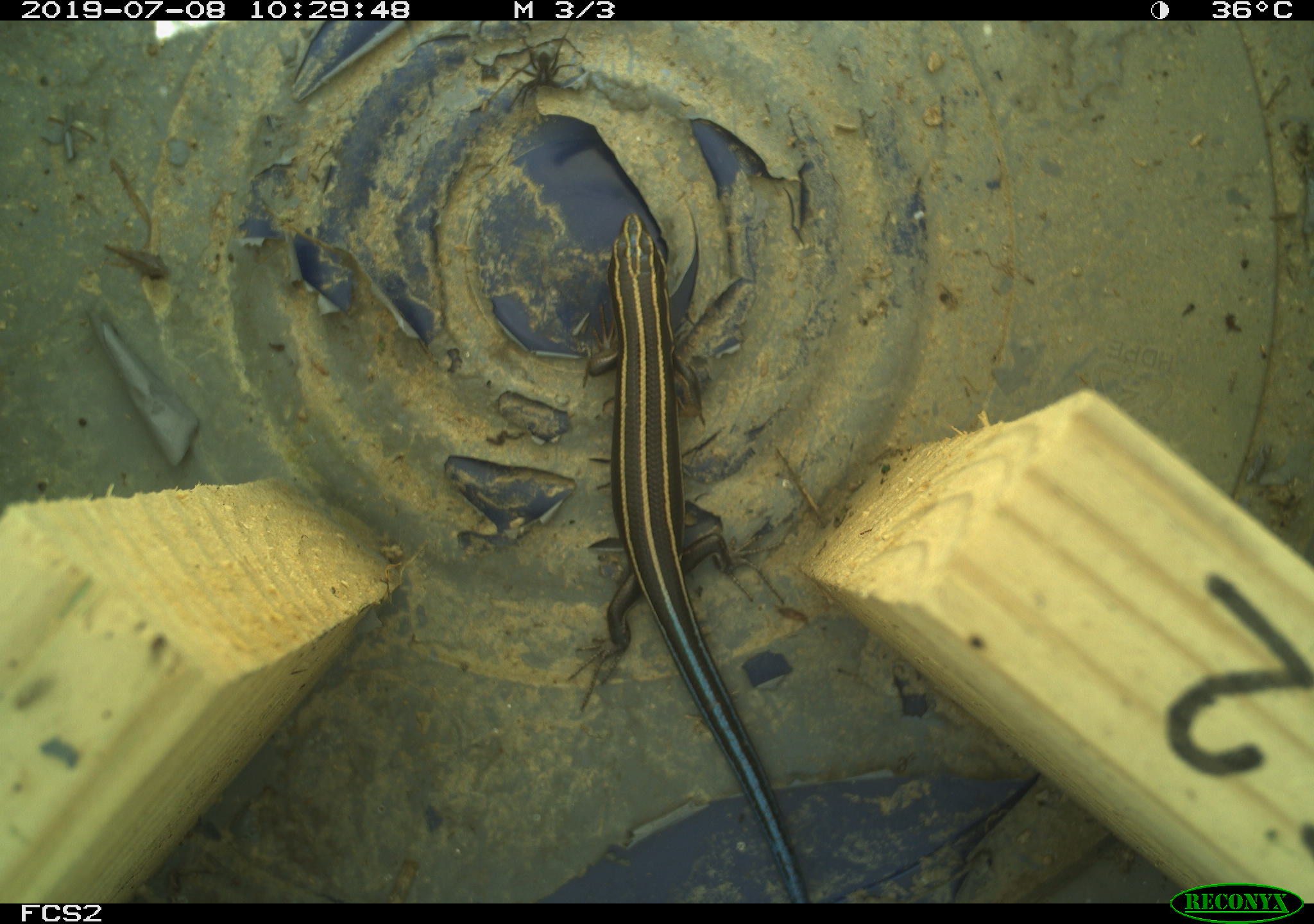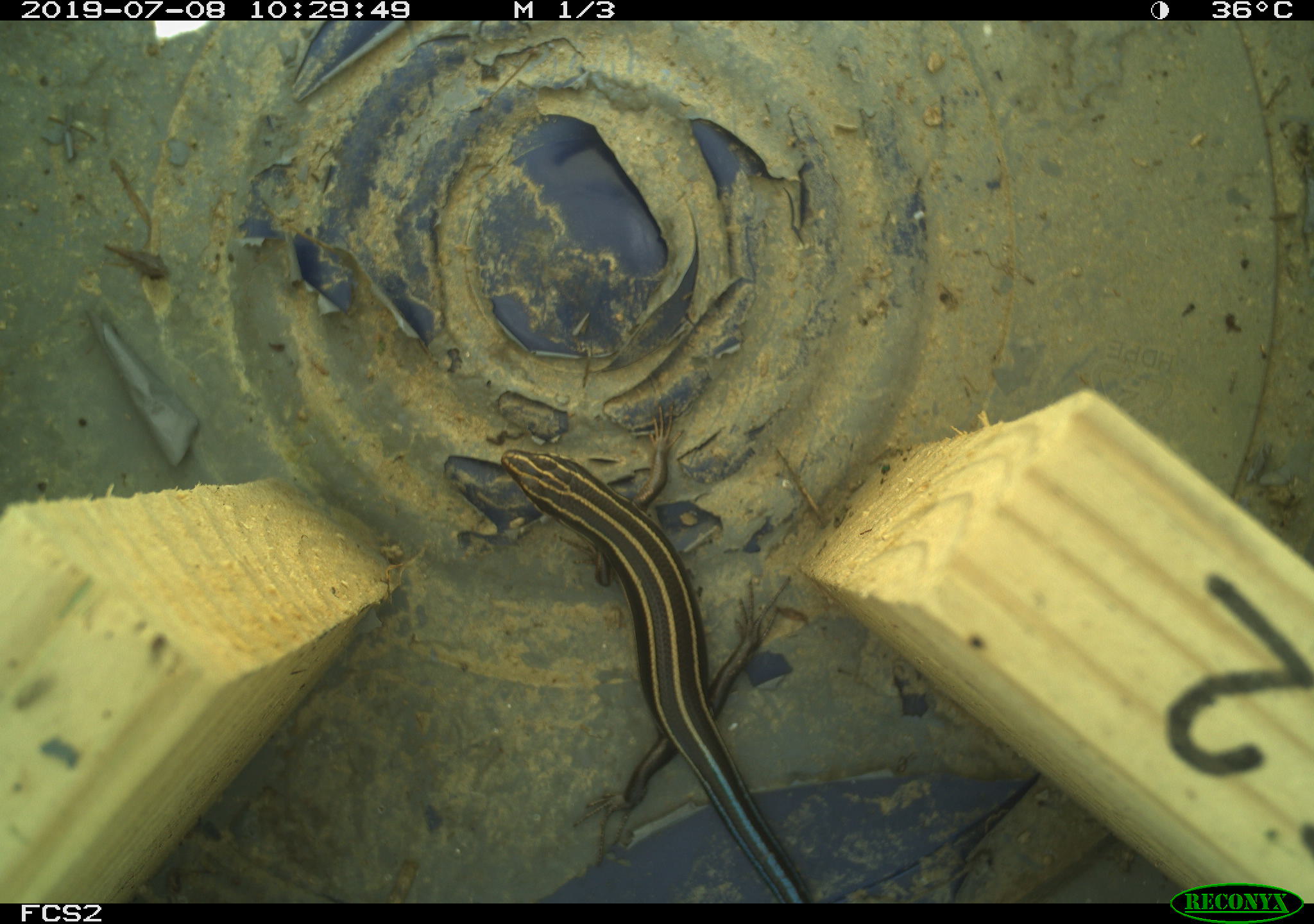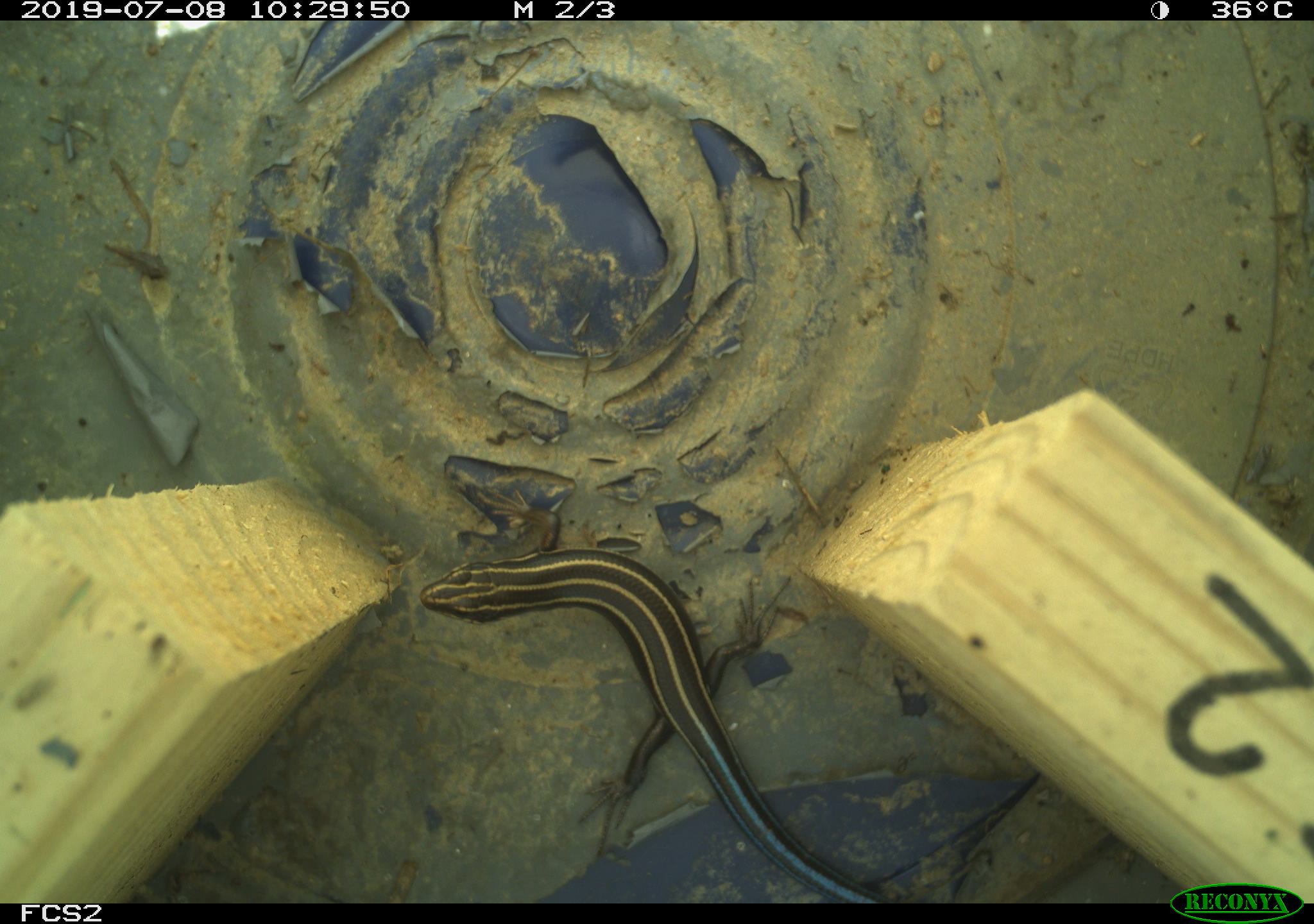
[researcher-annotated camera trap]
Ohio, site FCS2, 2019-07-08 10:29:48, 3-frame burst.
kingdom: Animalia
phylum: Chordata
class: Reptilia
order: Squamata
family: Scincidae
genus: Plestiodon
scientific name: Plestiodon fasciatus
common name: common five-lined skink